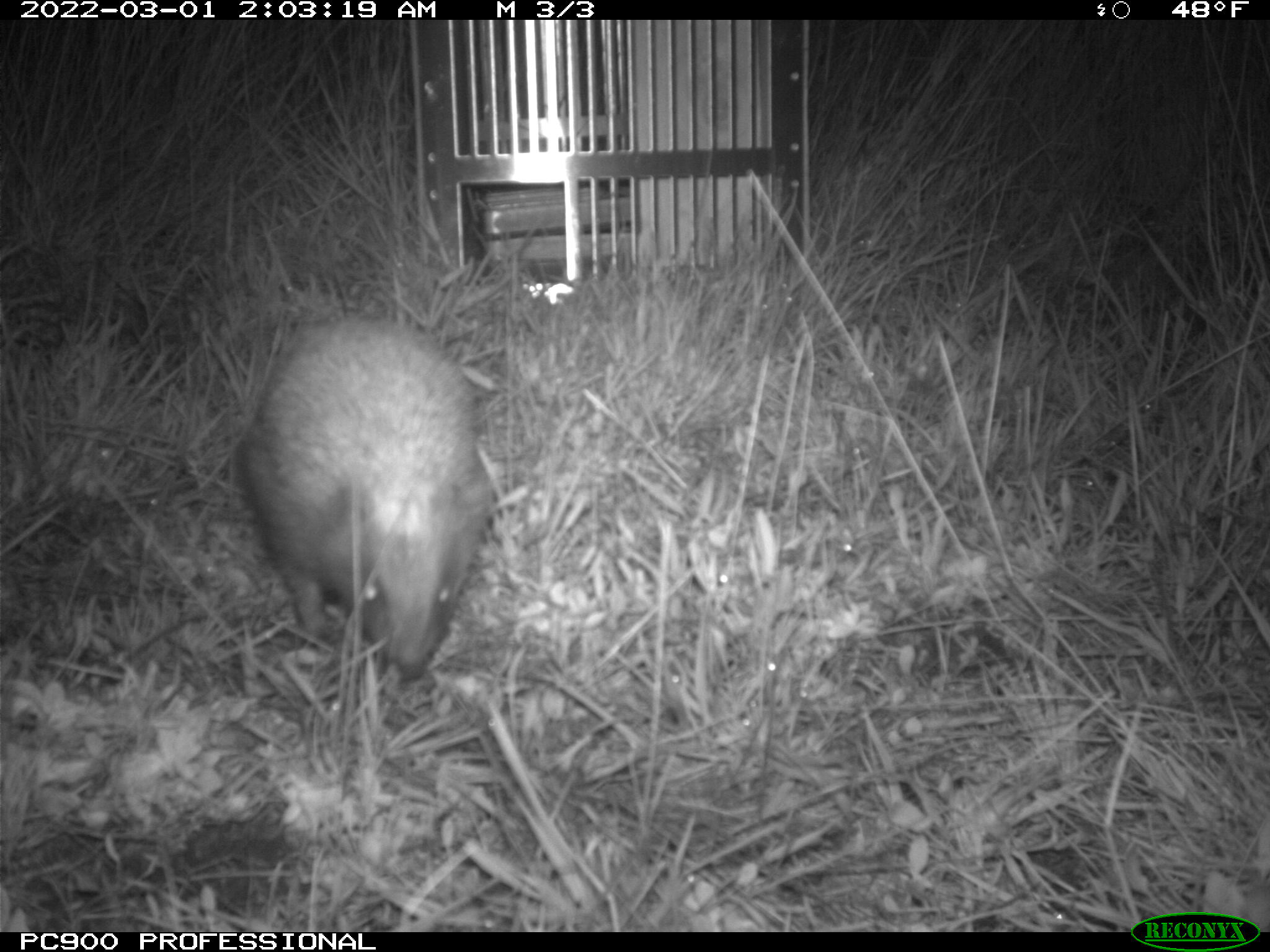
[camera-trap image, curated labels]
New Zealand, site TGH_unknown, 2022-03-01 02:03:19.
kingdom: Animalia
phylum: Chordata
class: Mammalia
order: Eulipotyphla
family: Erinaceidae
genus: Erinaceus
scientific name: Erinaceus europaeus europaeus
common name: european hedgehog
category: hedgehog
Hedgehog (european hedgehog) (Erinaceus europaeus europaeus).